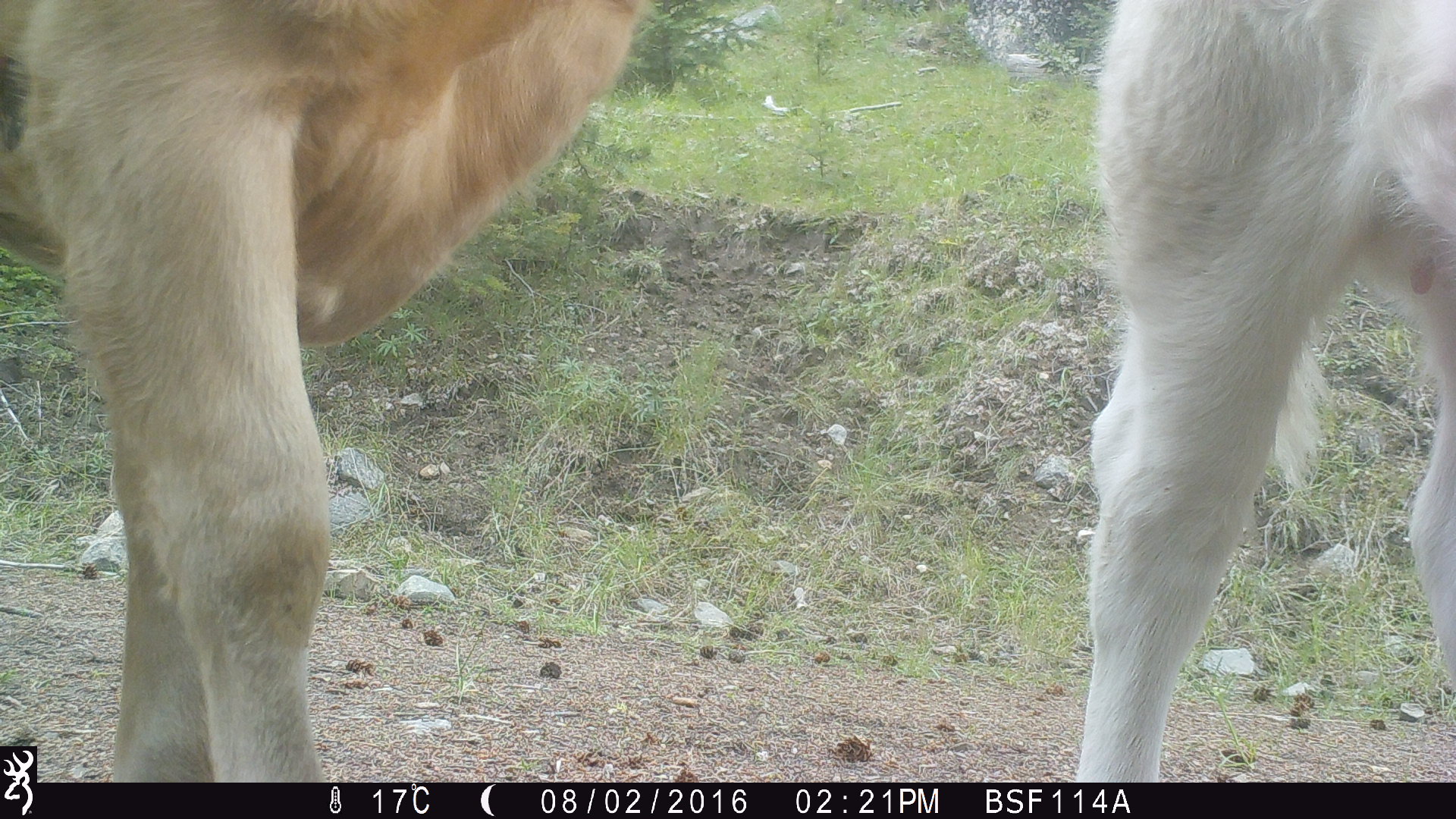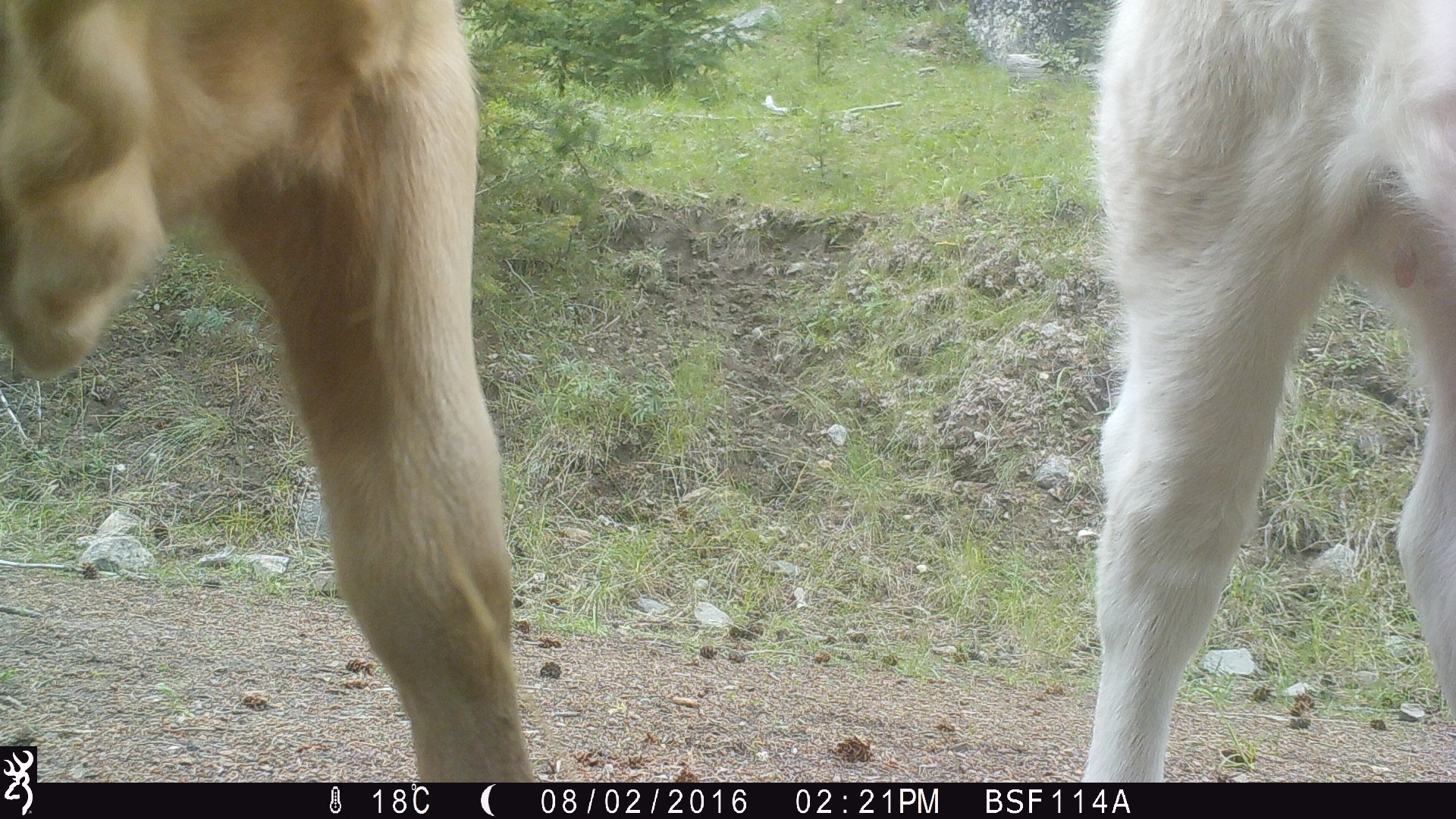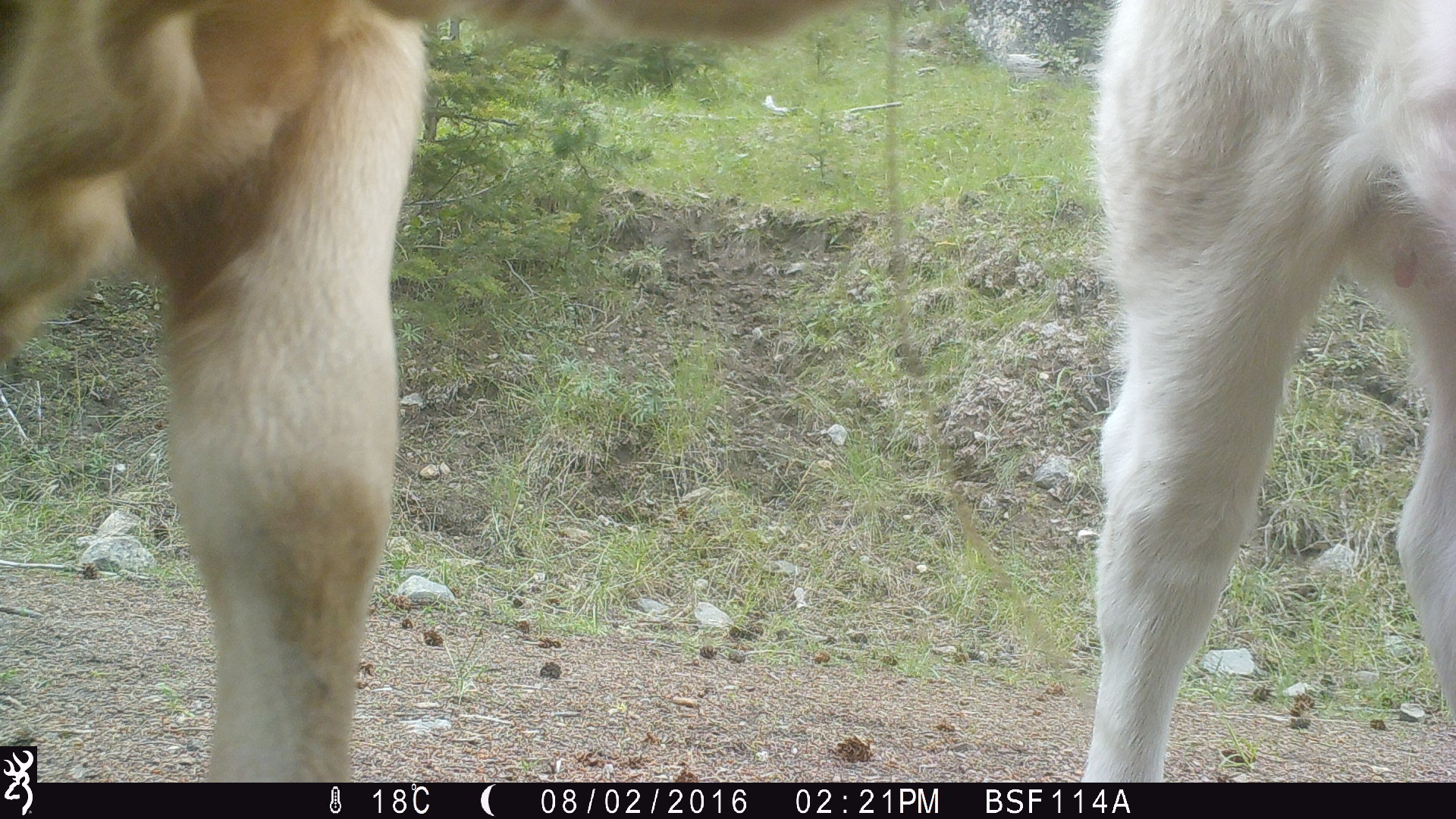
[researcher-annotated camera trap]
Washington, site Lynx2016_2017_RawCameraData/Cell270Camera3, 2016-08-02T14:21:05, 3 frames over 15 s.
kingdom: Animalia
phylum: Chordata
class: Mammalia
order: Artiodactyla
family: Bovidae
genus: Bos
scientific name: Bos taurus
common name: domestic cattle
Domestic cattle (Bos taurus). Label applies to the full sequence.